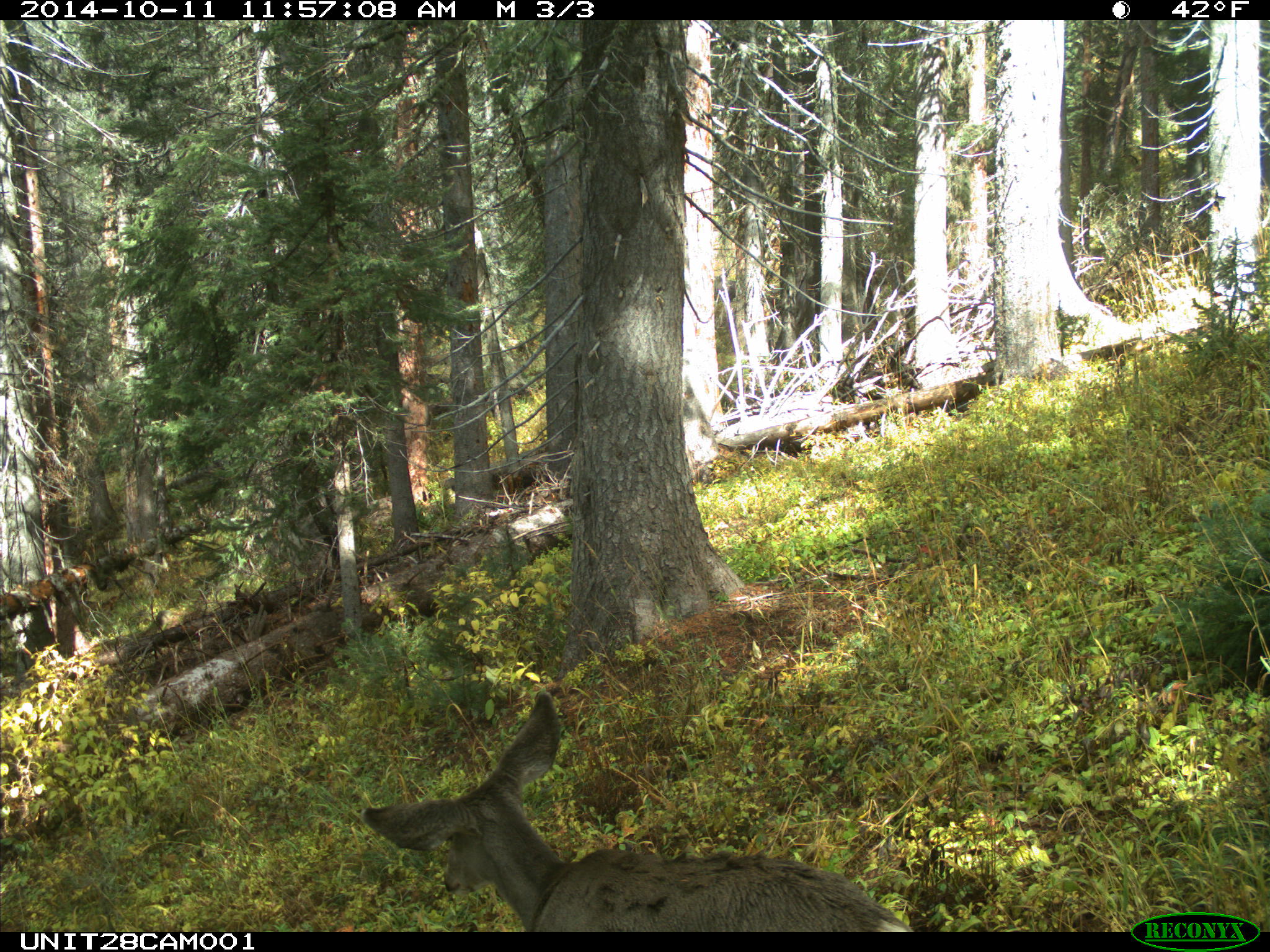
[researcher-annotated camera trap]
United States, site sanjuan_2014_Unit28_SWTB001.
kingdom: Animalia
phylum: Chordata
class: Mammalia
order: Artiodactyla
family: Cervidae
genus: Odocoileus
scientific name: Odocoileus hemionus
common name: mule deer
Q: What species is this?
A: Odocoileus hemionus (mule deer).